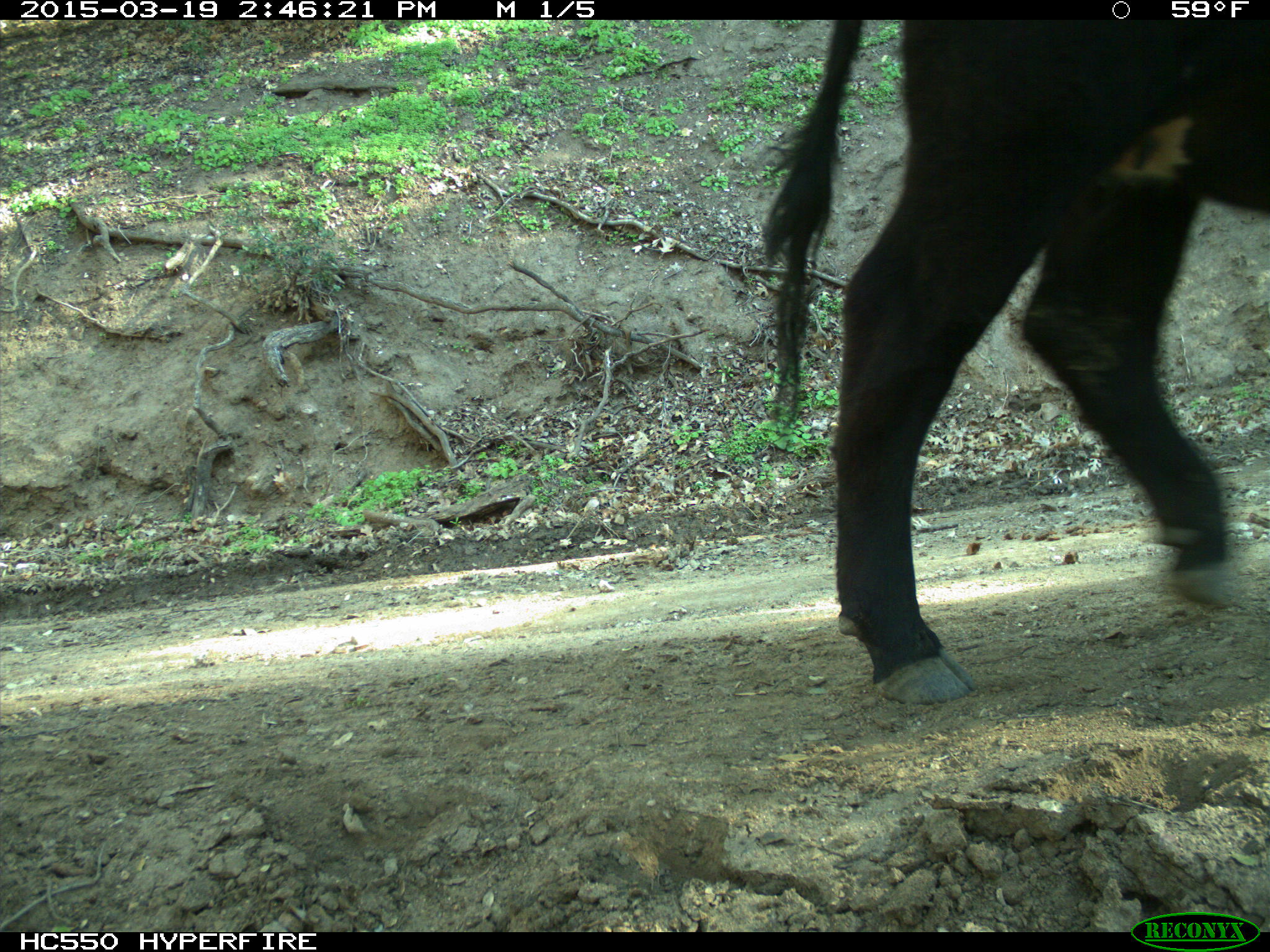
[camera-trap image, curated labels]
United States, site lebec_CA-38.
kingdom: Animalia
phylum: Chordata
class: Mammalia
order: Artiodactyla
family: Bovidae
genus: Bos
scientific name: Bos taurus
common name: domestic cow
Bos taurus (domestic cow).